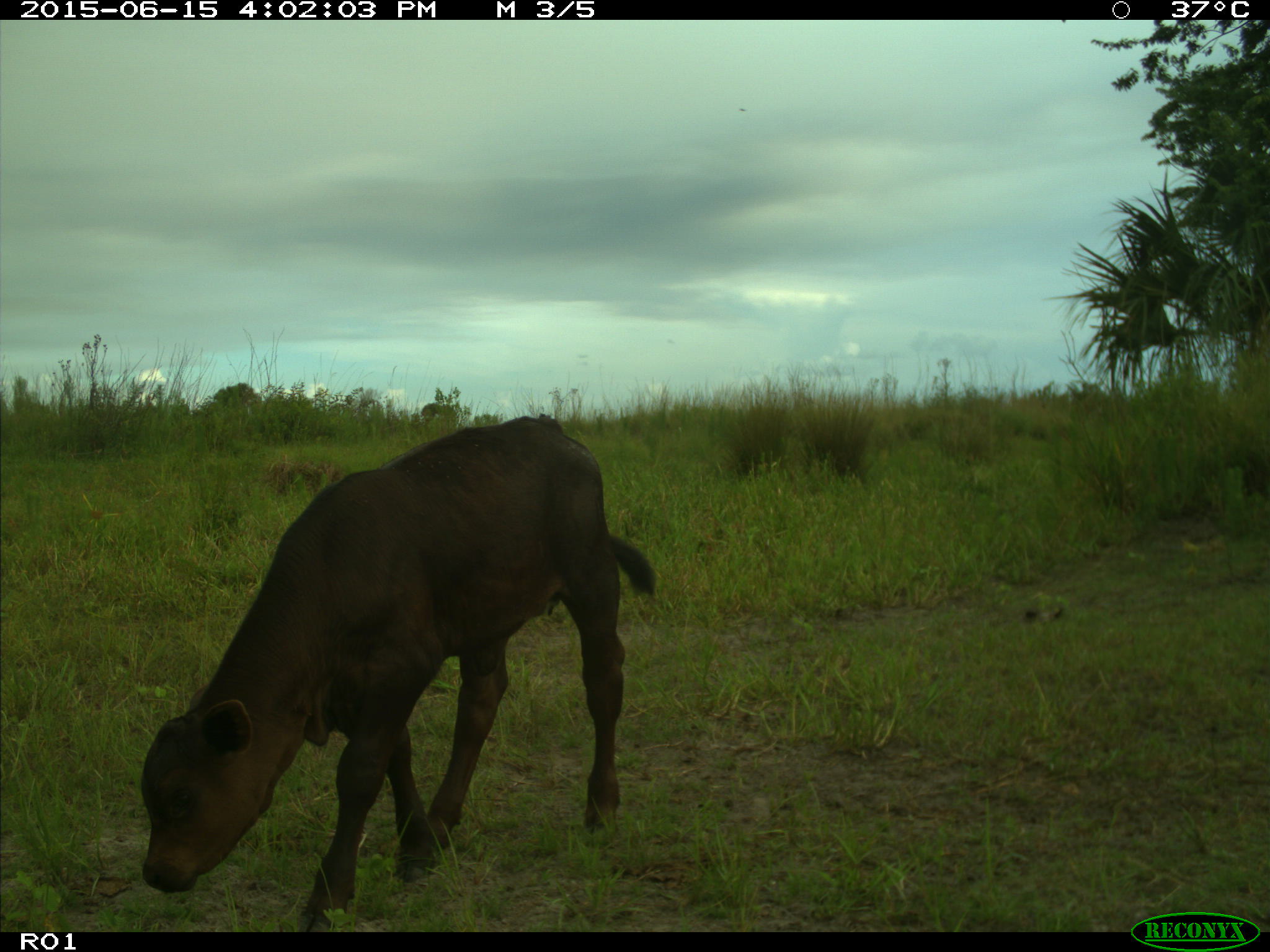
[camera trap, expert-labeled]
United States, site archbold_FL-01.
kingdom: Animalia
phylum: Chordata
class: Mammalia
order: Artiodactyla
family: Bovidae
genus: Bos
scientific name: Bos taurus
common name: domestic cow